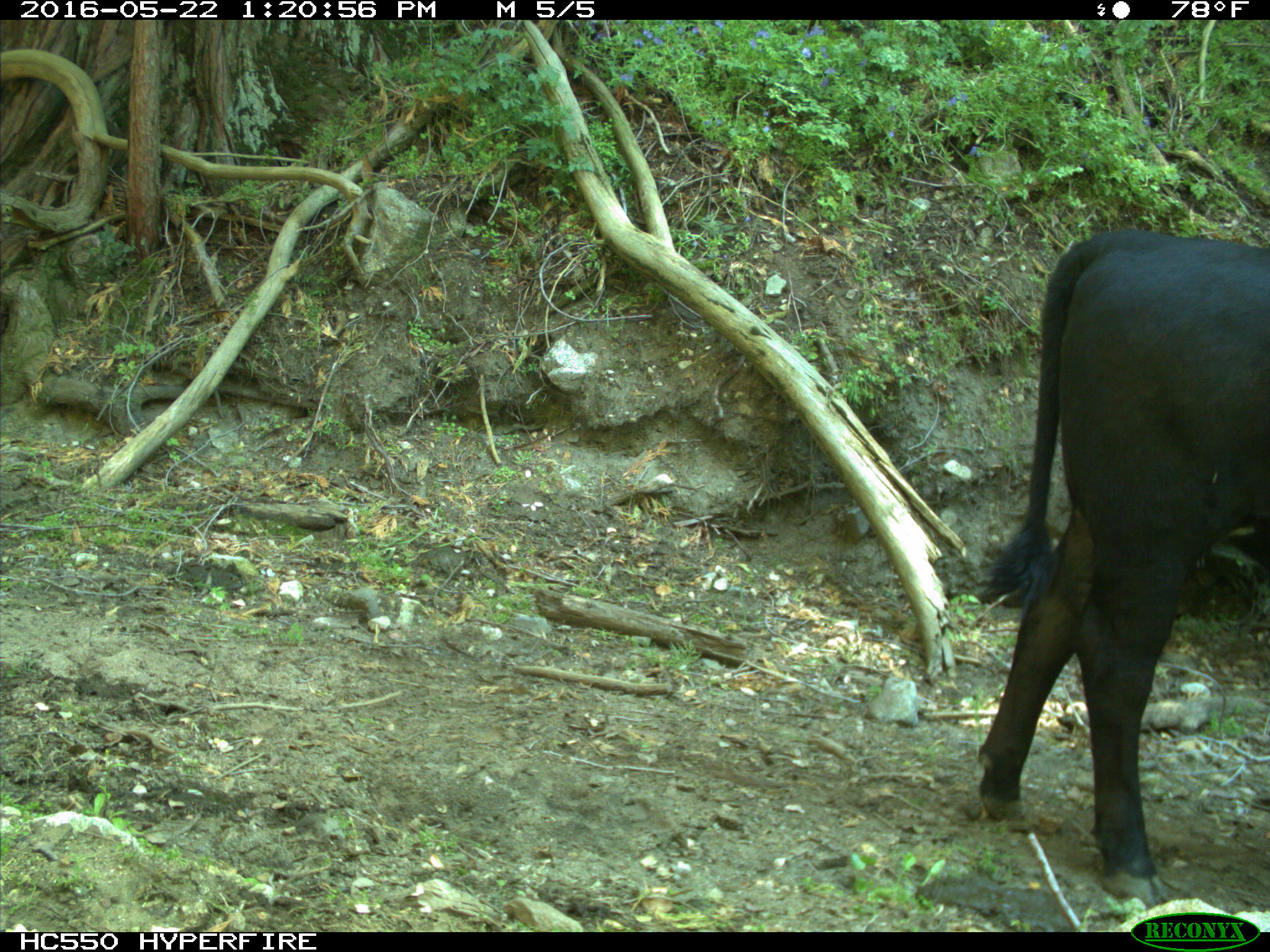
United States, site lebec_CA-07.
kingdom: Animalia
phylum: Chordata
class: Mammalia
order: Artiodactyla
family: Bovidae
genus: Bos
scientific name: Bos taurus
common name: domestic cow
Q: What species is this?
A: Bos taurus (domestic cow).